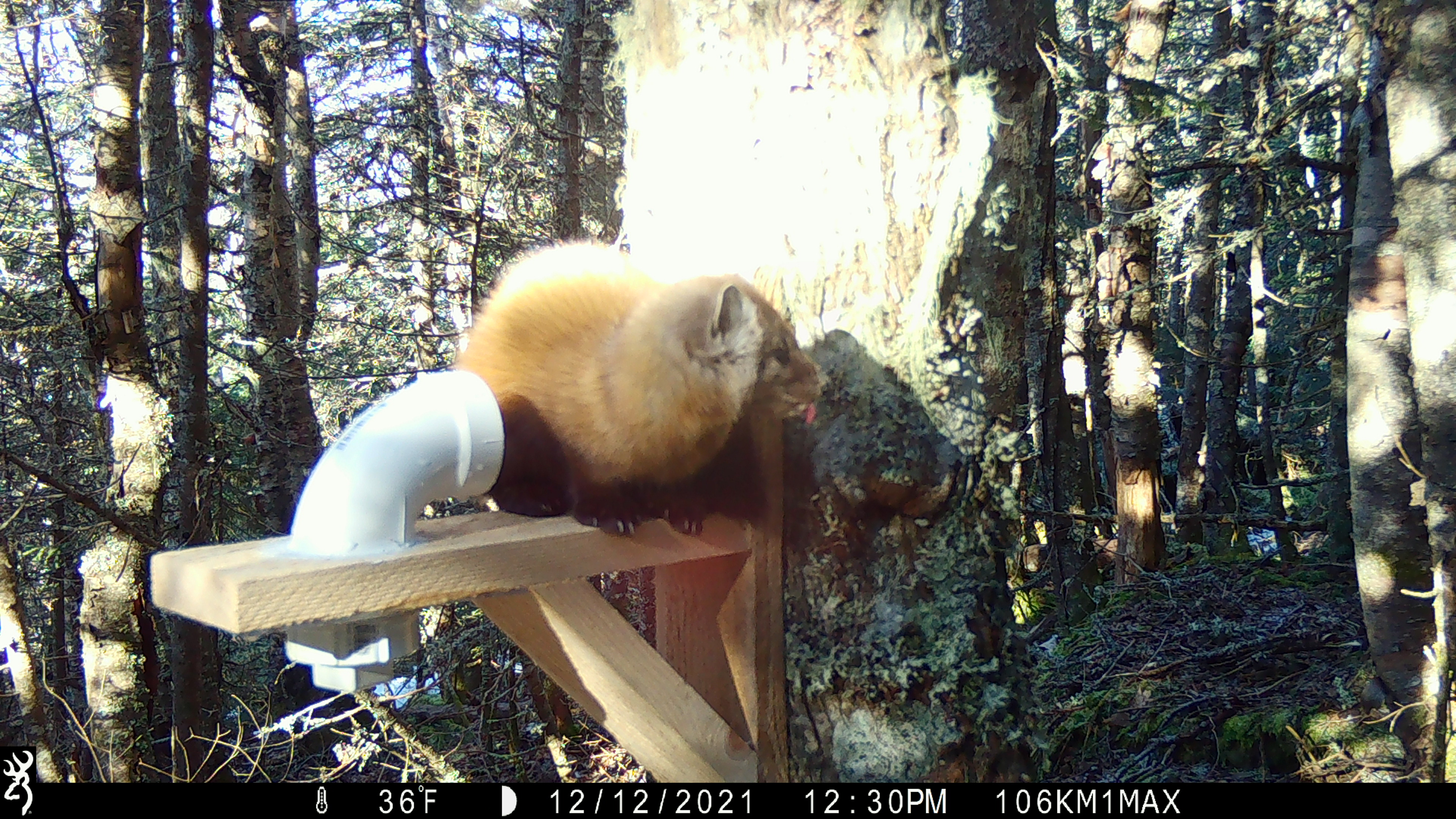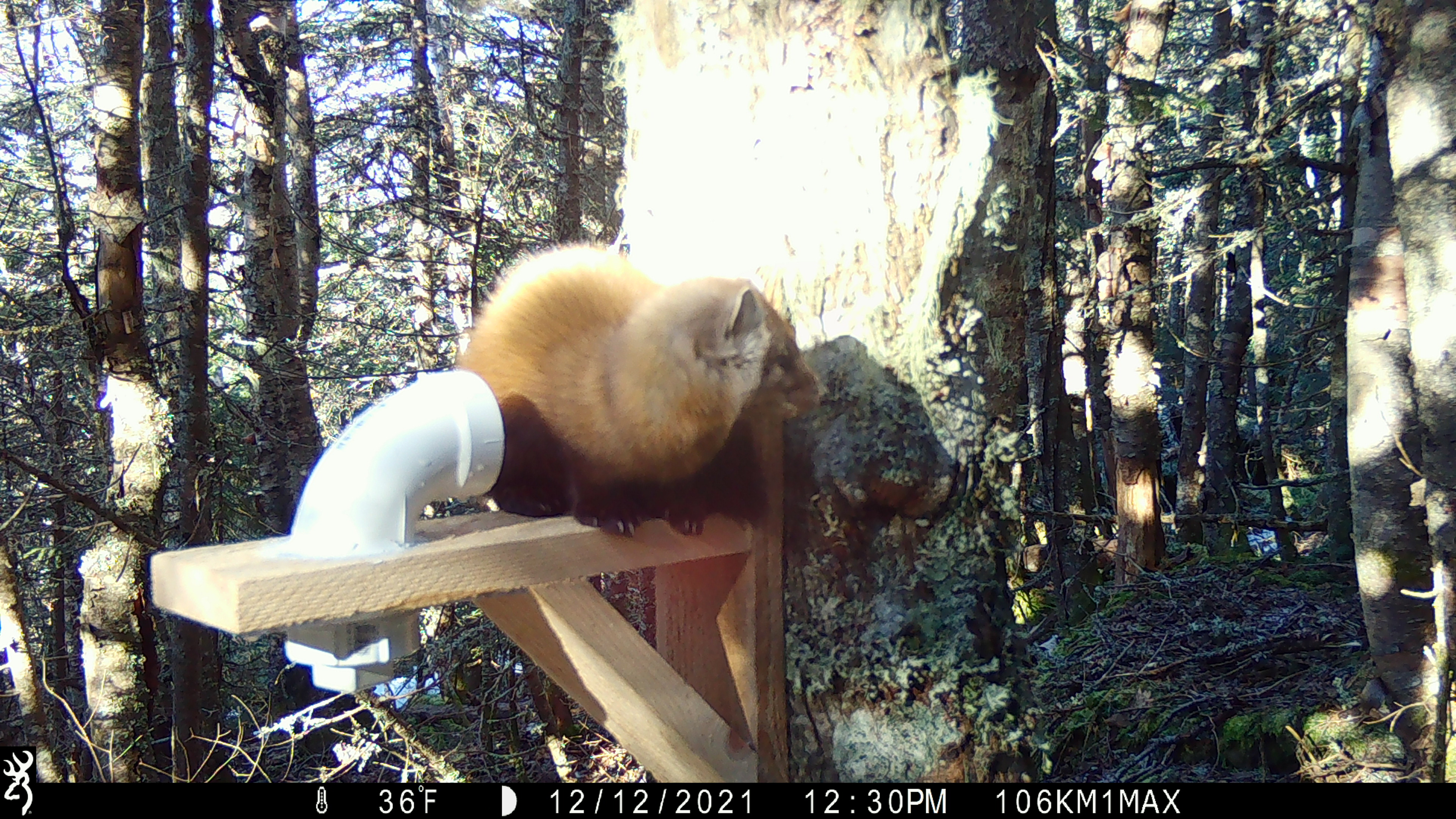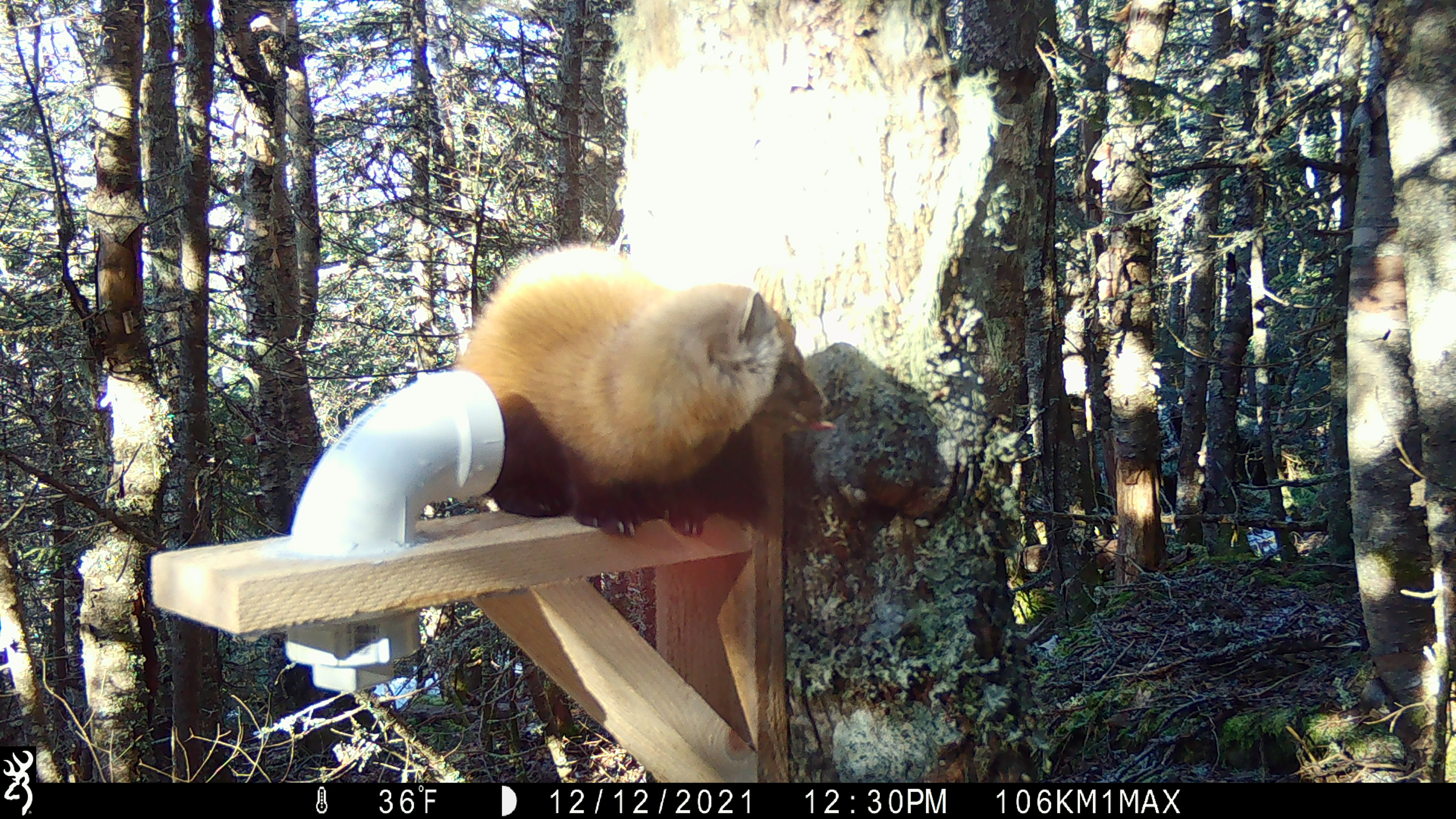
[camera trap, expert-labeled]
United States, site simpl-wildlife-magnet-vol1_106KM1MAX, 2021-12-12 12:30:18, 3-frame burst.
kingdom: Animalia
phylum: Chordata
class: Mammalia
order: Carnivora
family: Mustelidae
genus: Martes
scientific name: Martes americana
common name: american marten